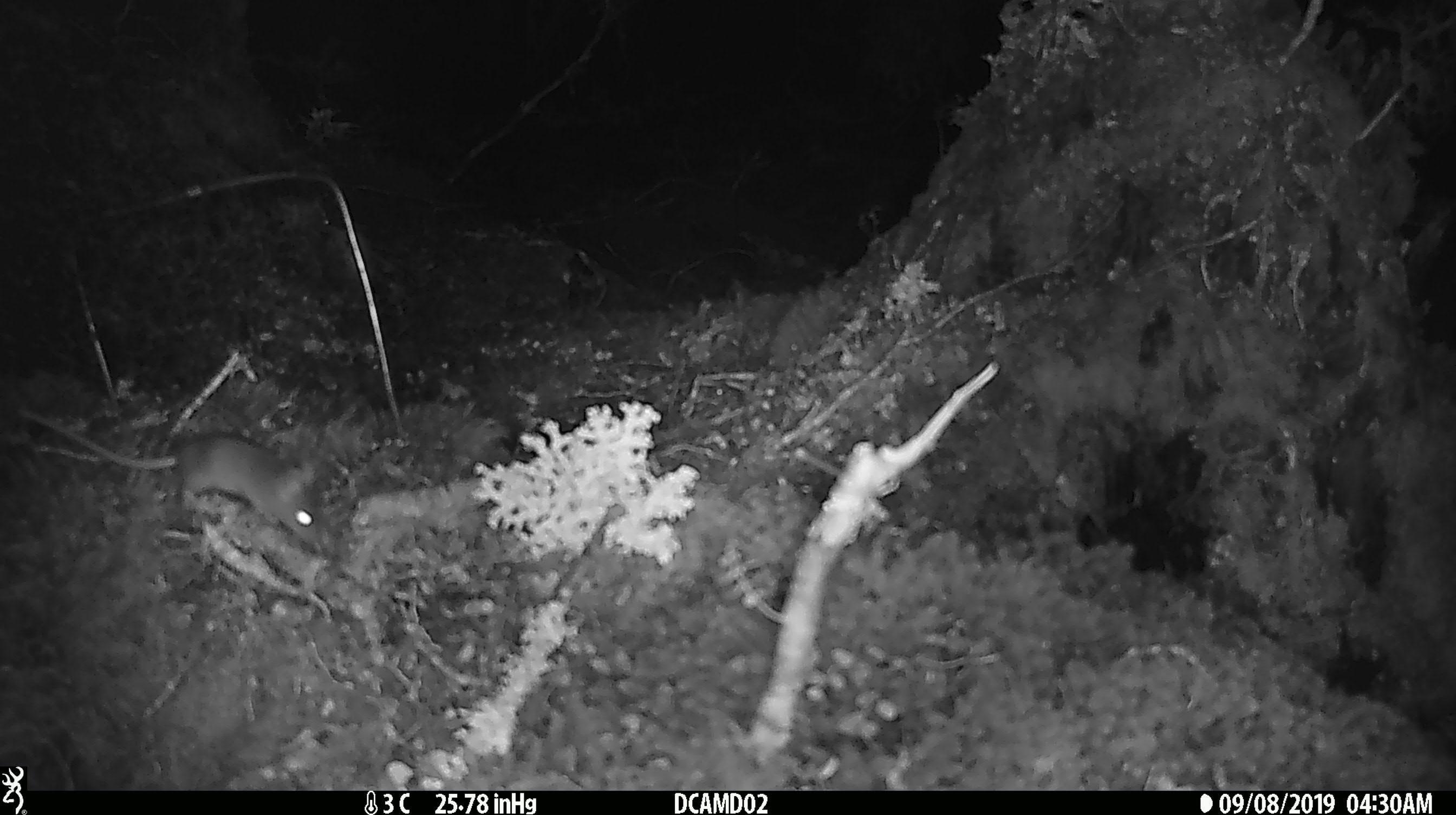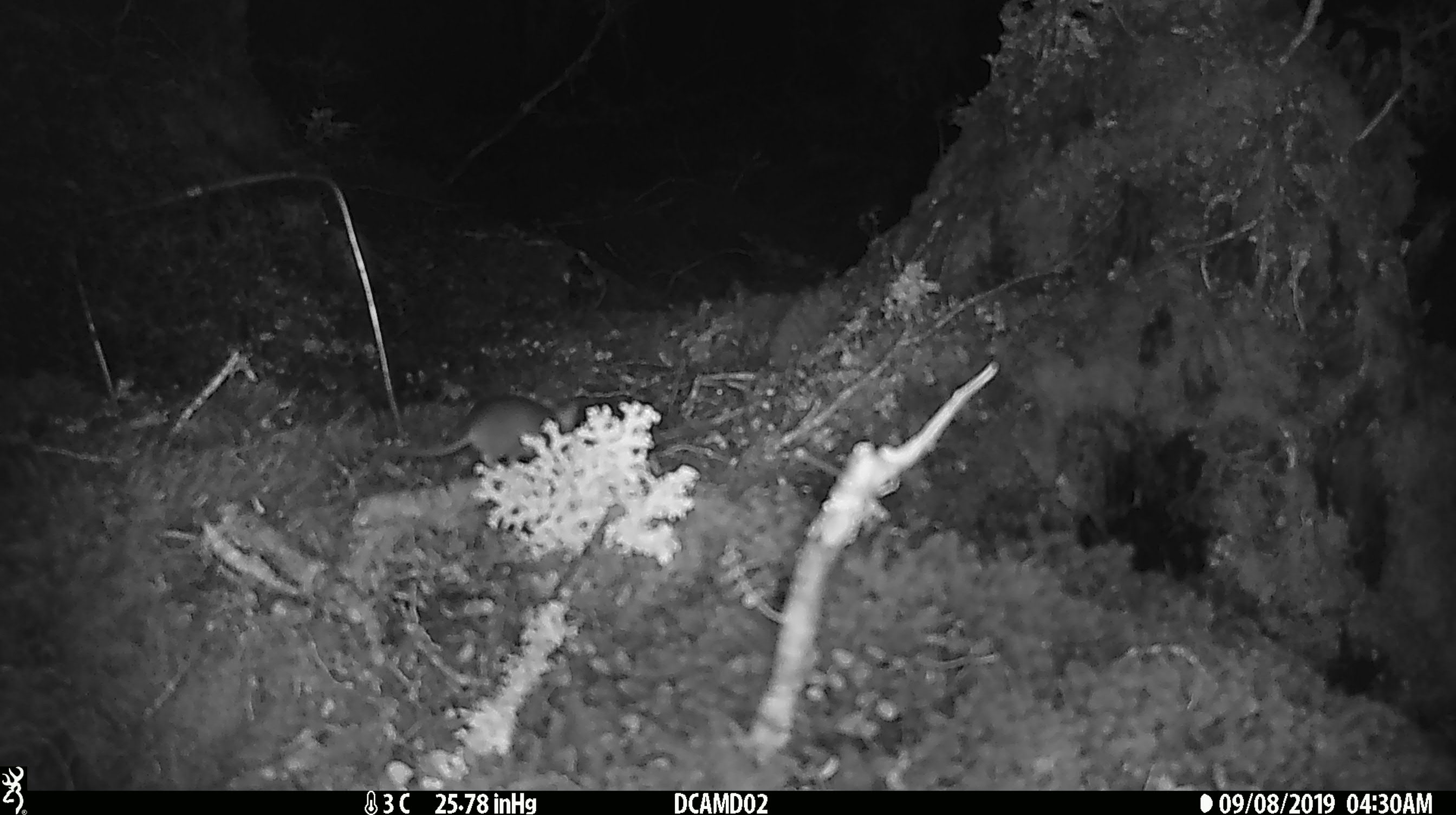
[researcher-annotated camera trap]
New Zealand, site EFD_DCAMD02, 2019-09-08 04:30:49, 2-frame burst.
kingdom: Animalia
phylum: Chordata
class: Mammalia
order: Rodentia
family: Muridae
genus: Mus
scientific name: Mus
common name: mouse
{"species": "mouse (Mus)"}